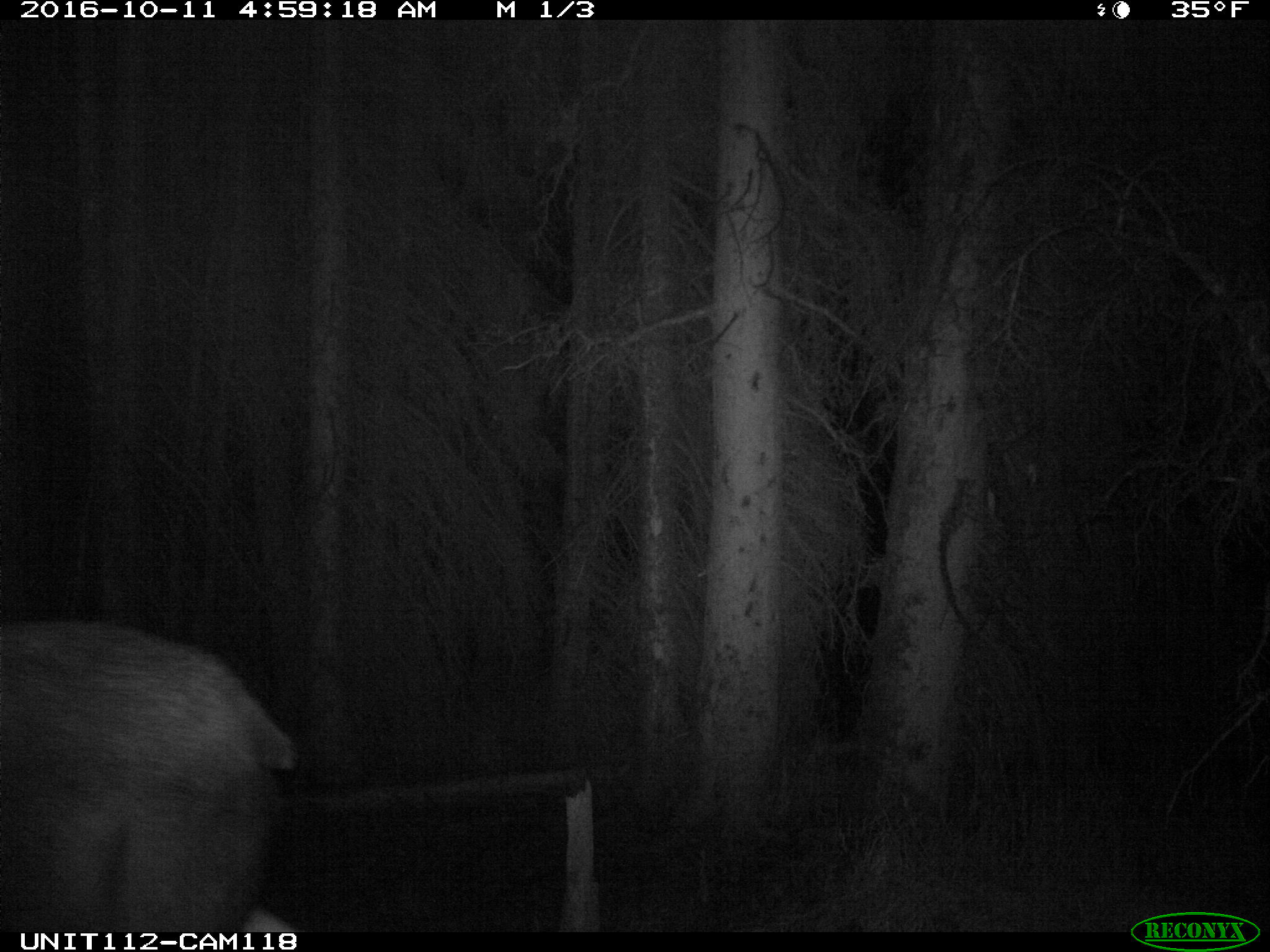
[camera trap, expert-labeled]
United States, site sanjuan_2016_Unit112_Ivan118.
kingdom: Animalia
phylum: Chordata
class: Mammalia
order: Artiodactyla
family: Cervidae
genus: Alces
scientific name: Alces alces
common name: moose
Alces alces (moose).